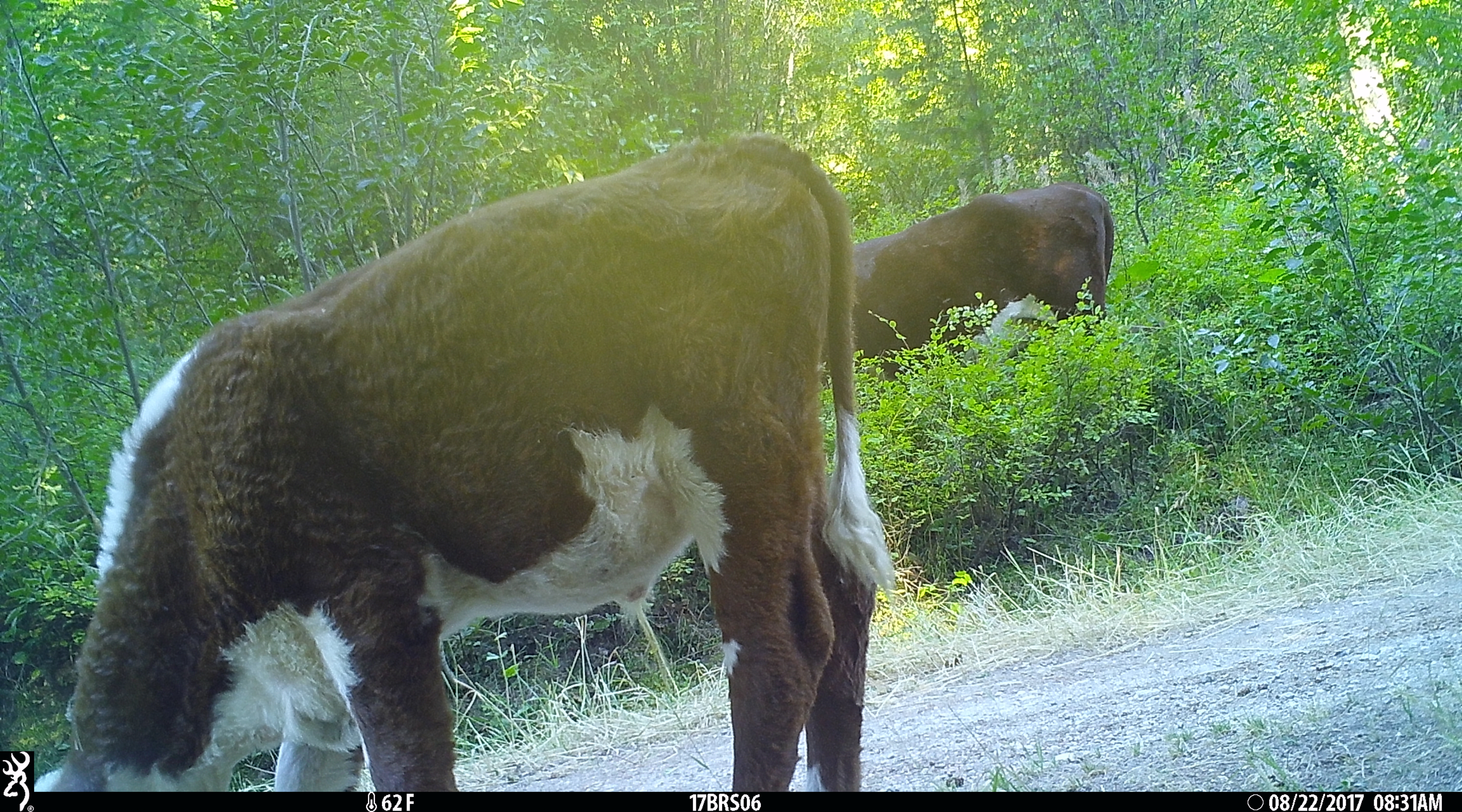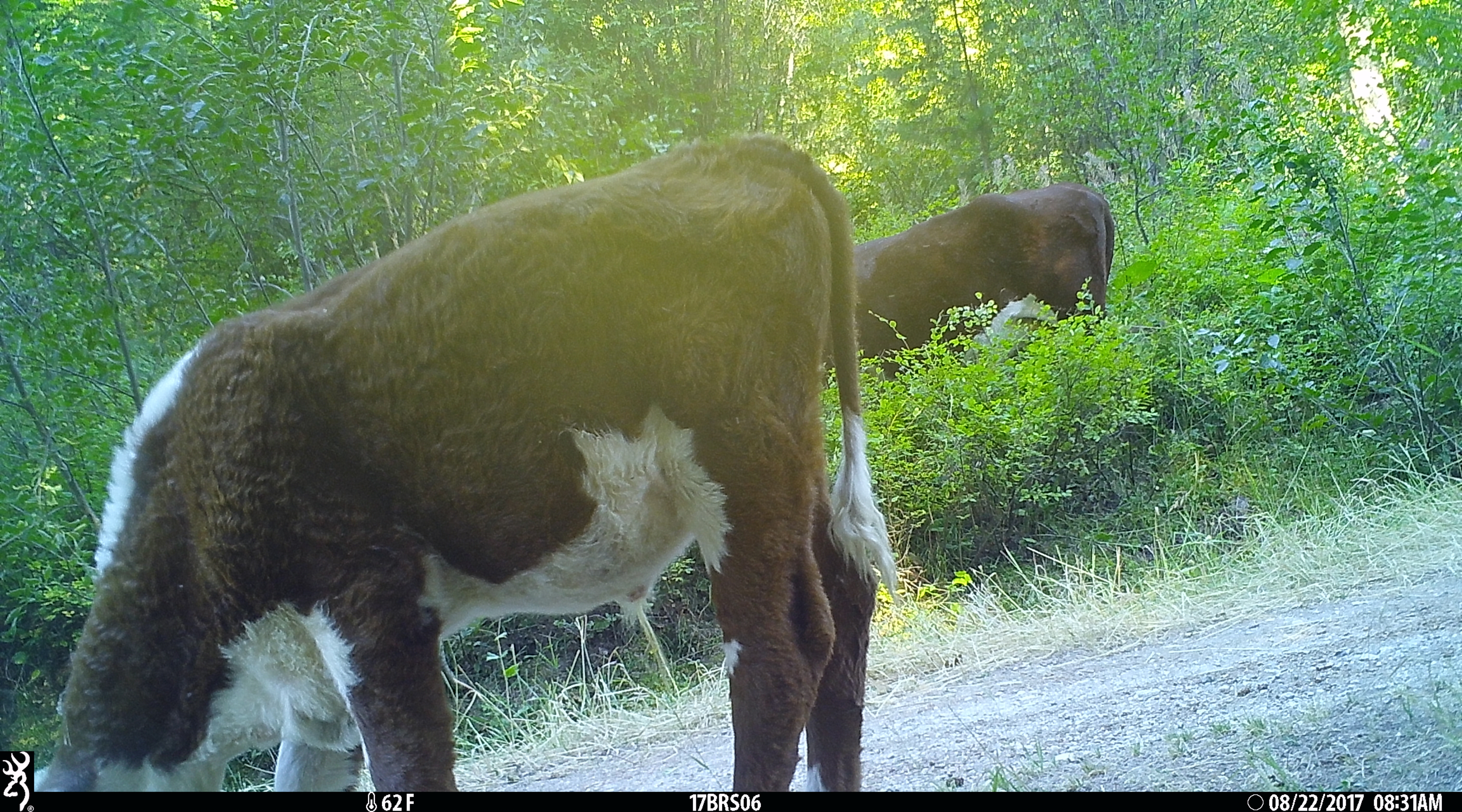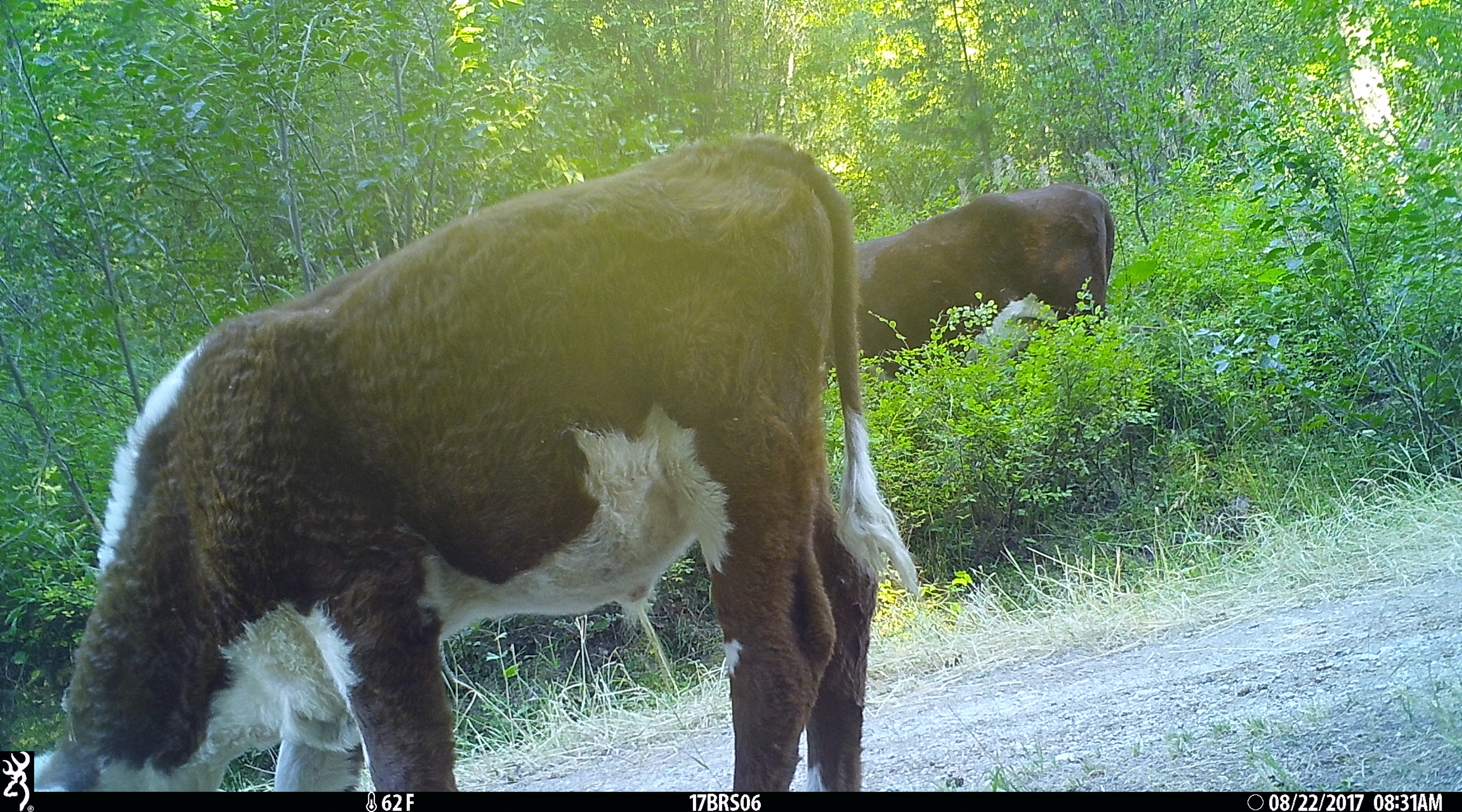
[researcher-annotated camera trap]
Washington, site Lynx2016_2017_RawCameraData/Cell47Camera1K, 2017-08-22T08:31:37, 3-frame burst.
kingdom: Animalia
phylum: Chordata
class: Mammalia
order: Artiodactyla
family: Bovidae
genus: Bos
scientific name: Bos taurus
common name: domestic cattle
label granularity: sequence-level